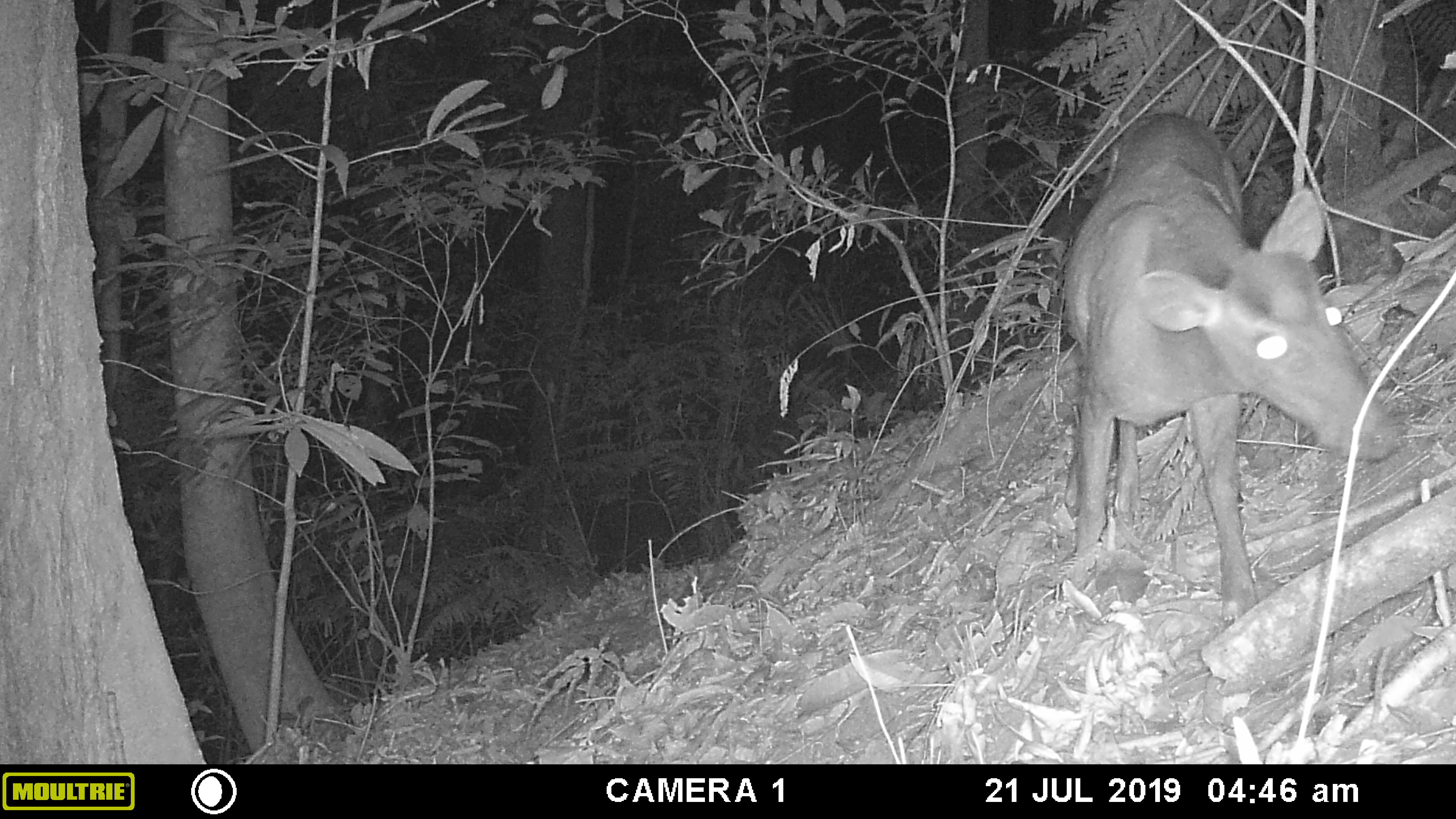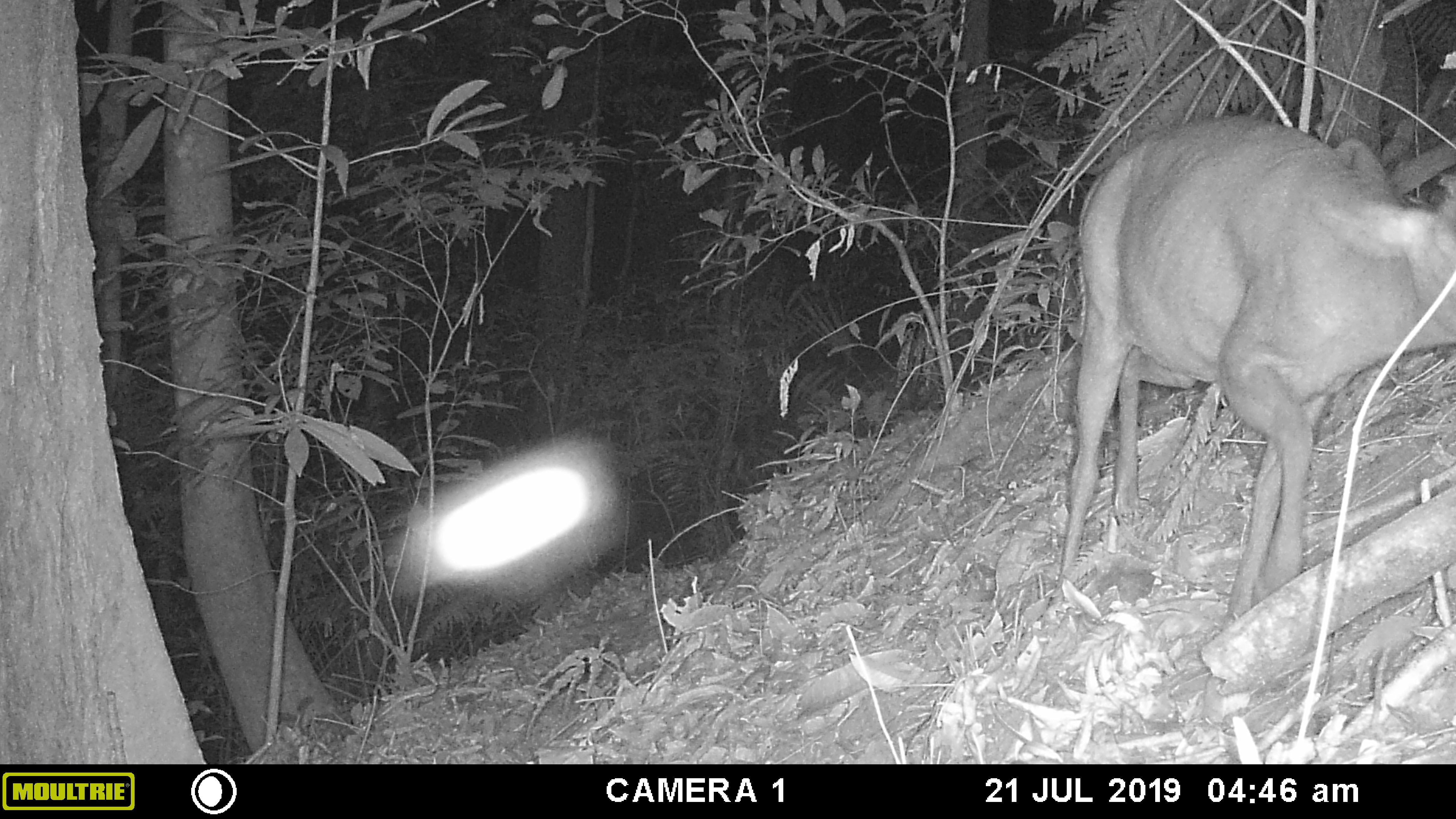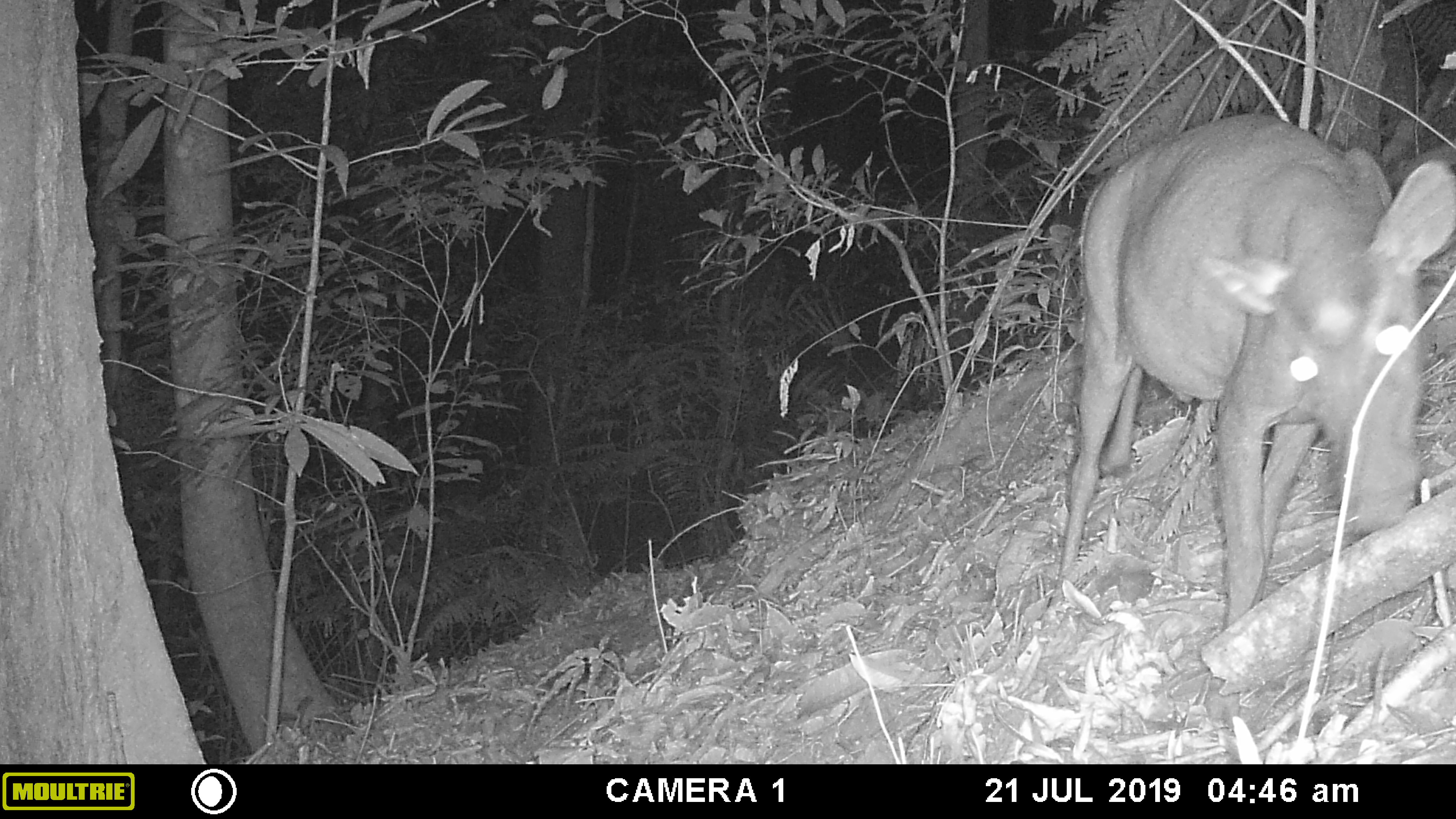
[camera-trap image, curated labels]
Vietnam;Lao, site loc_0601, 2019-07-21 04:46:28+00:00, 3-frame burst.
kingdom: Animalia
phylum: Chordata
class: Mammalia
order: Artiodactyla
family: Cervidae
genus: Muntiacus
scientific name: Muntiacus rooseveltorum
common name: roosevelt's muntjac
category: roosevelts muntjac group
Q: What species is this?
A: Roosevelts muntjac group (roosevelt's muntjac) (Muntiacus rooseveltorum).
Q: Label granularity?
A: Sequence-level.